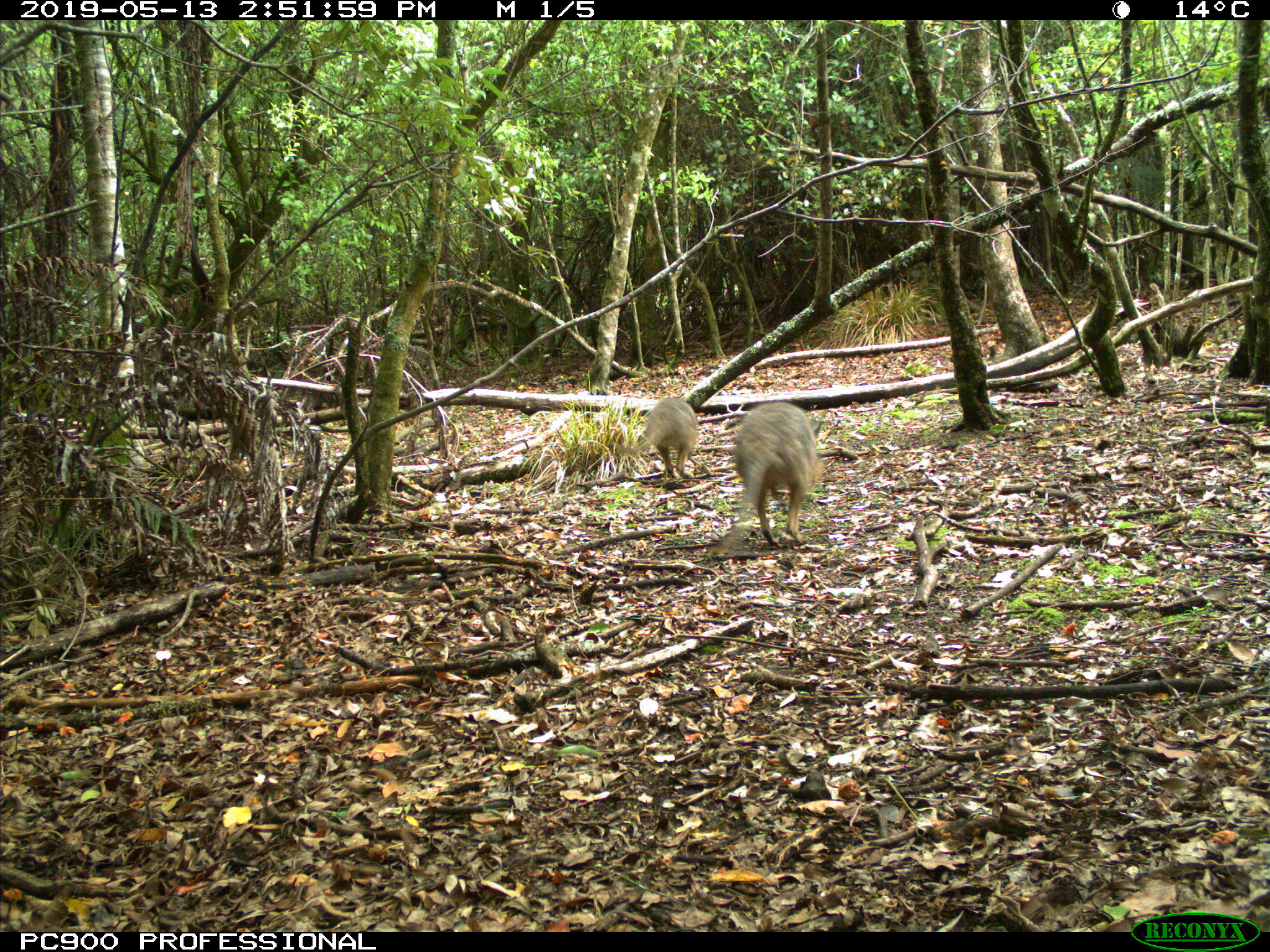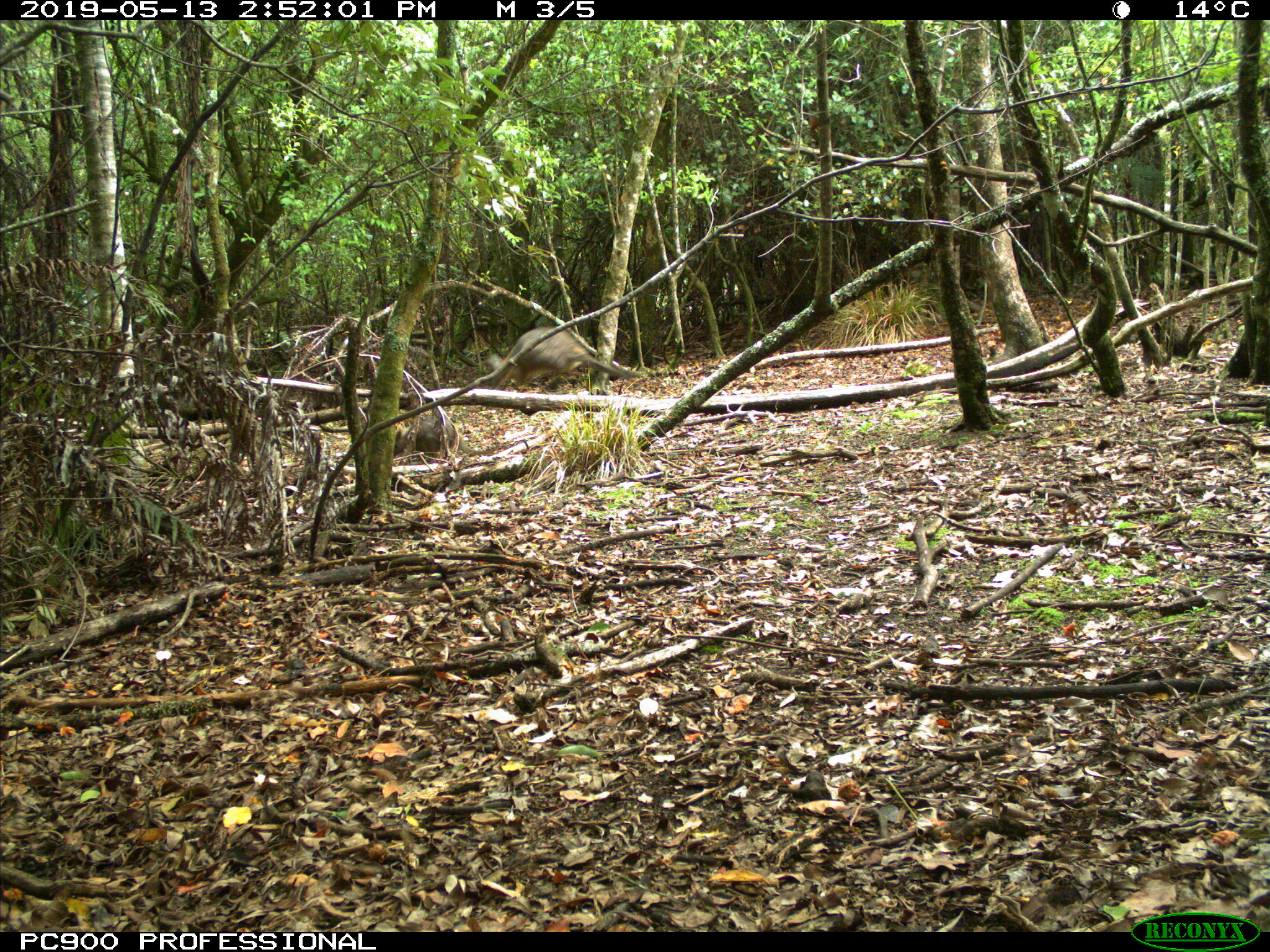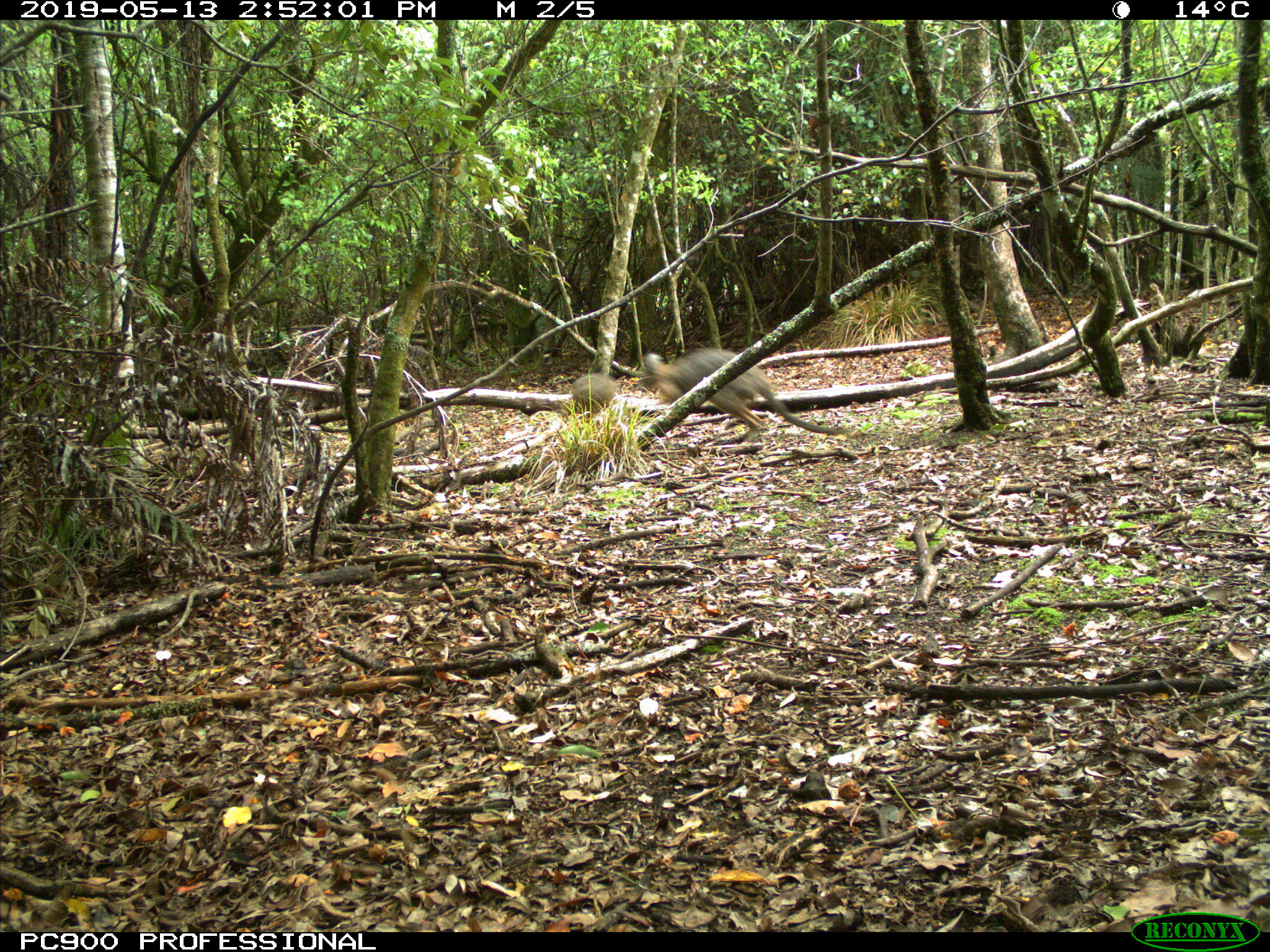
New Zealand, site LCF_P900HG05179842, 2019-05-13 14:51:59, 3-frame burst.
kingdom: Animalia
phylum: Chordata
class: Mammalia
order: Diprotodontia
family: Macropodidae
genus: Notamacropus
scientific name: Notamacropus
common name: wallaby